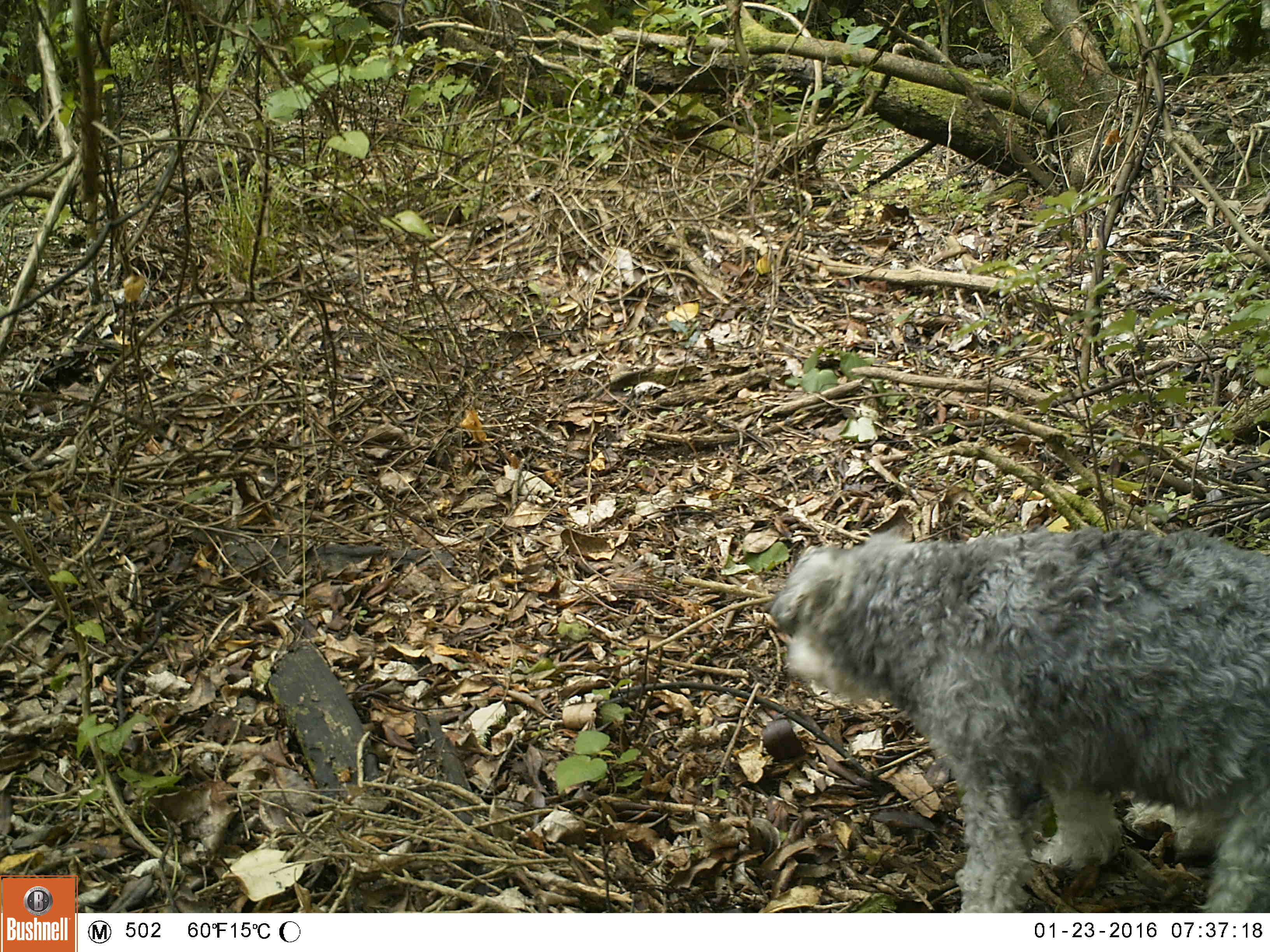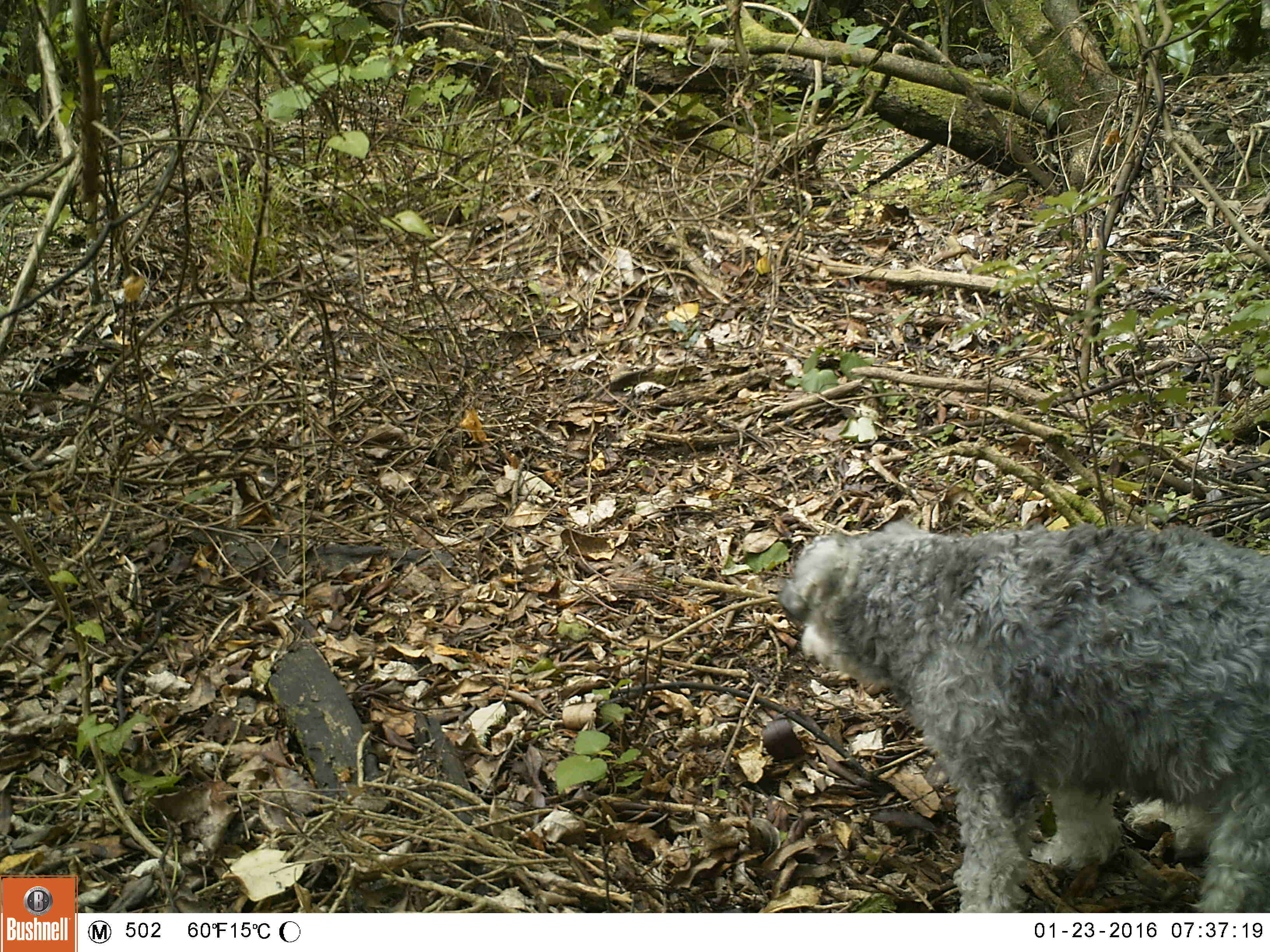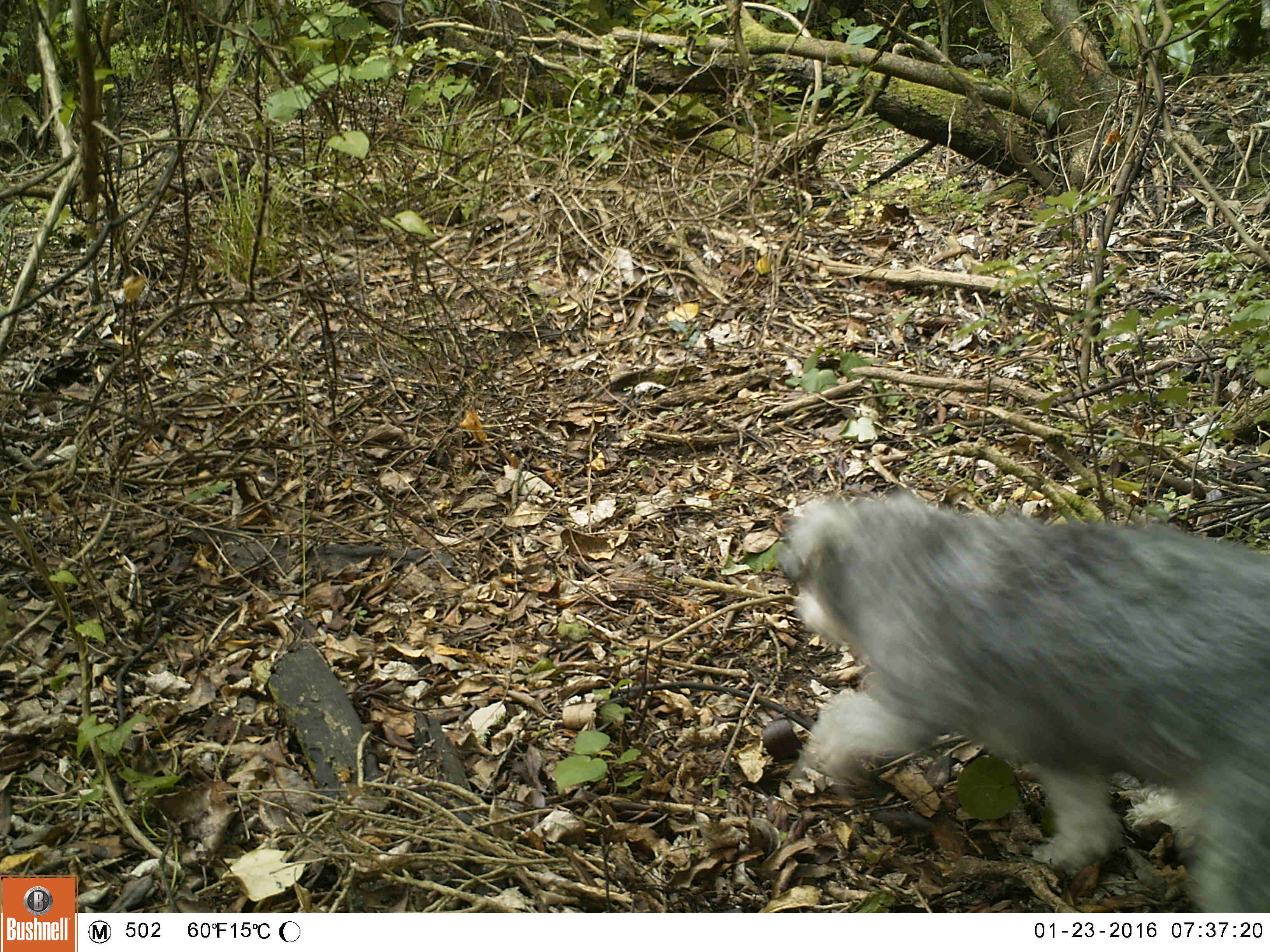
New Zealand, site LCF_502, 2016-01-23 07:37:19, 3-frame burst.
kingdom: Animalia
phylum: Chordata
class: Mammalia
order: Carnivora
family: Canidae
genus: Canis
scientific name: Canis familiaris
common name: domestic dog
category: dog